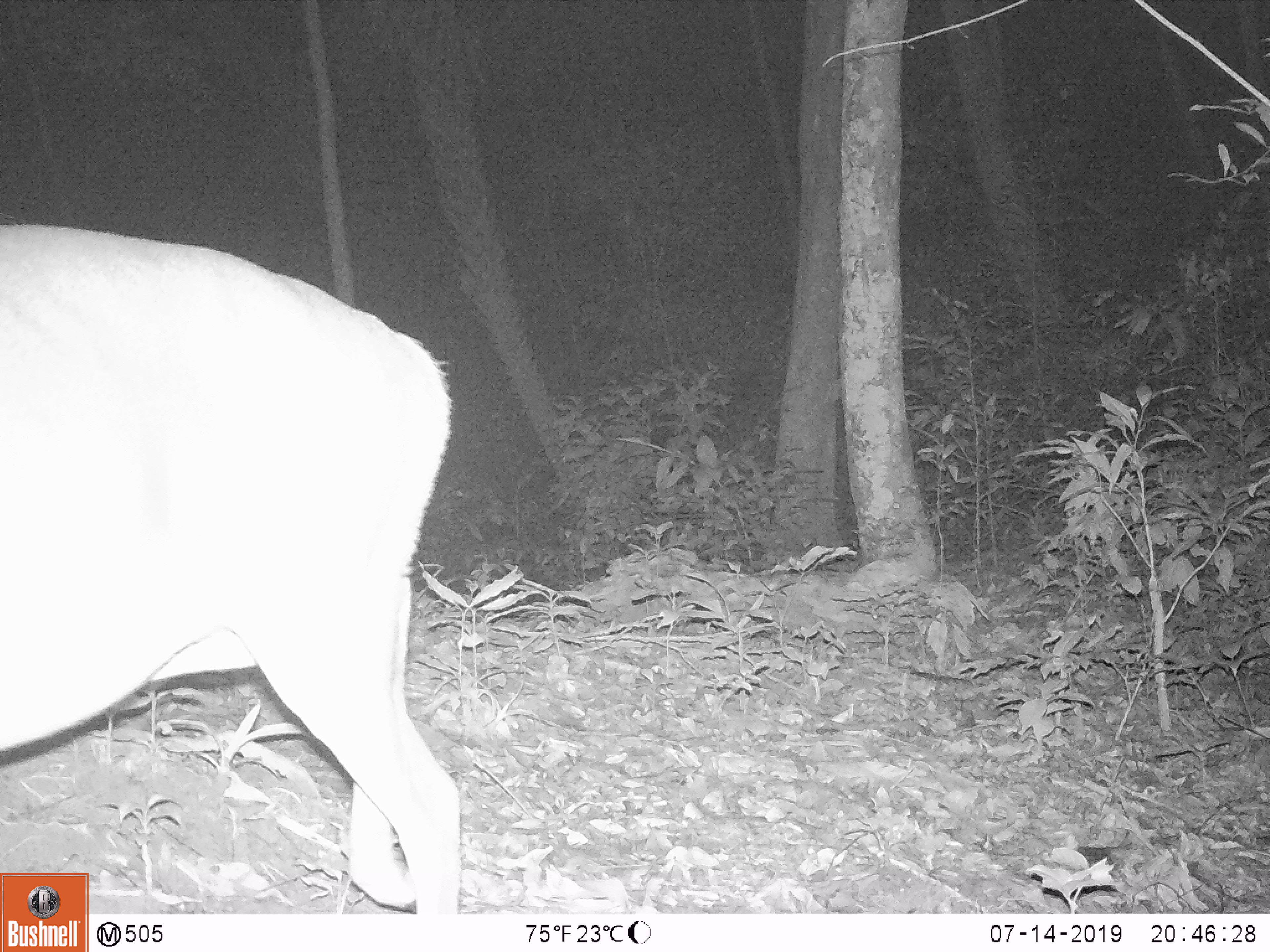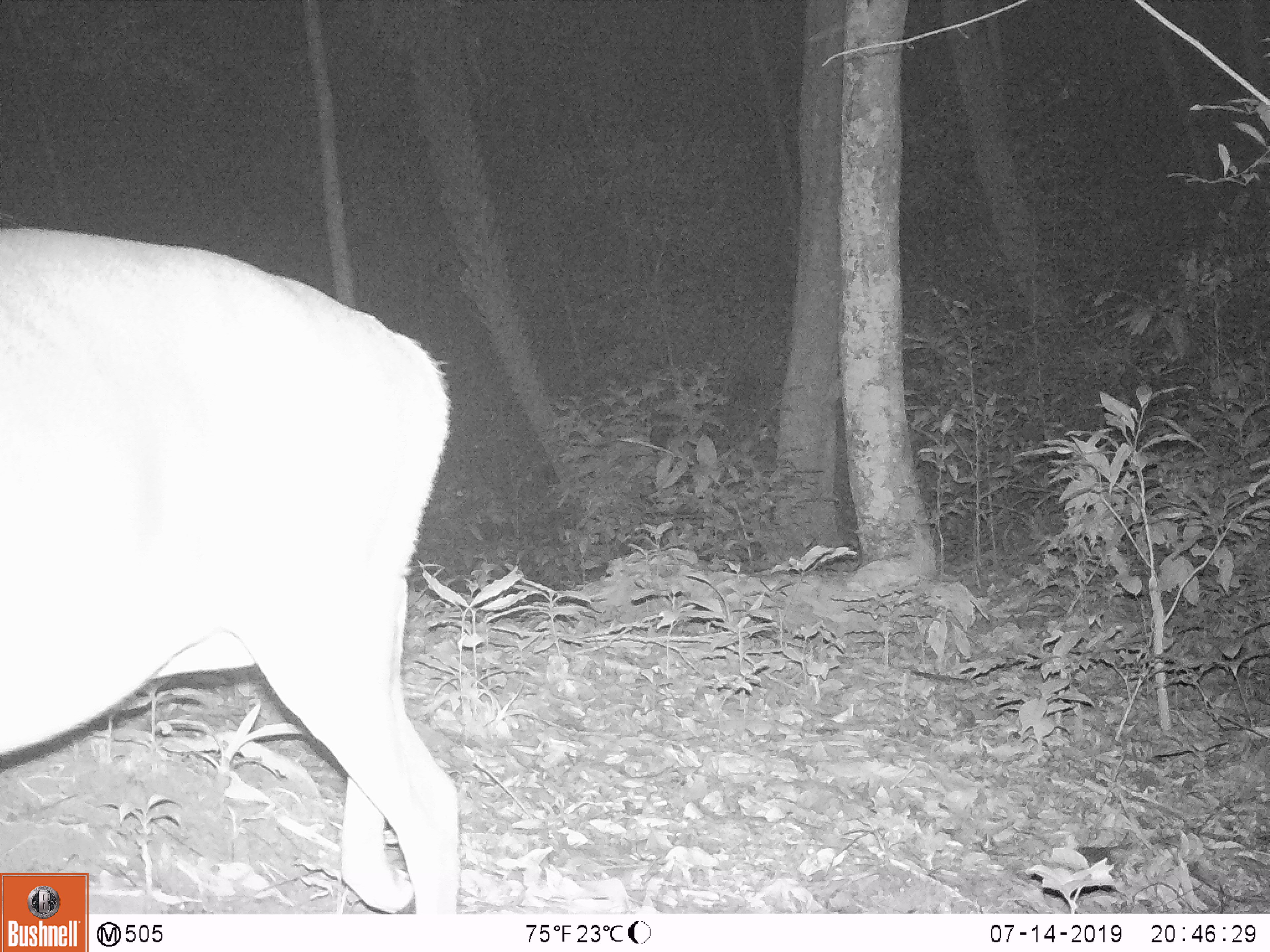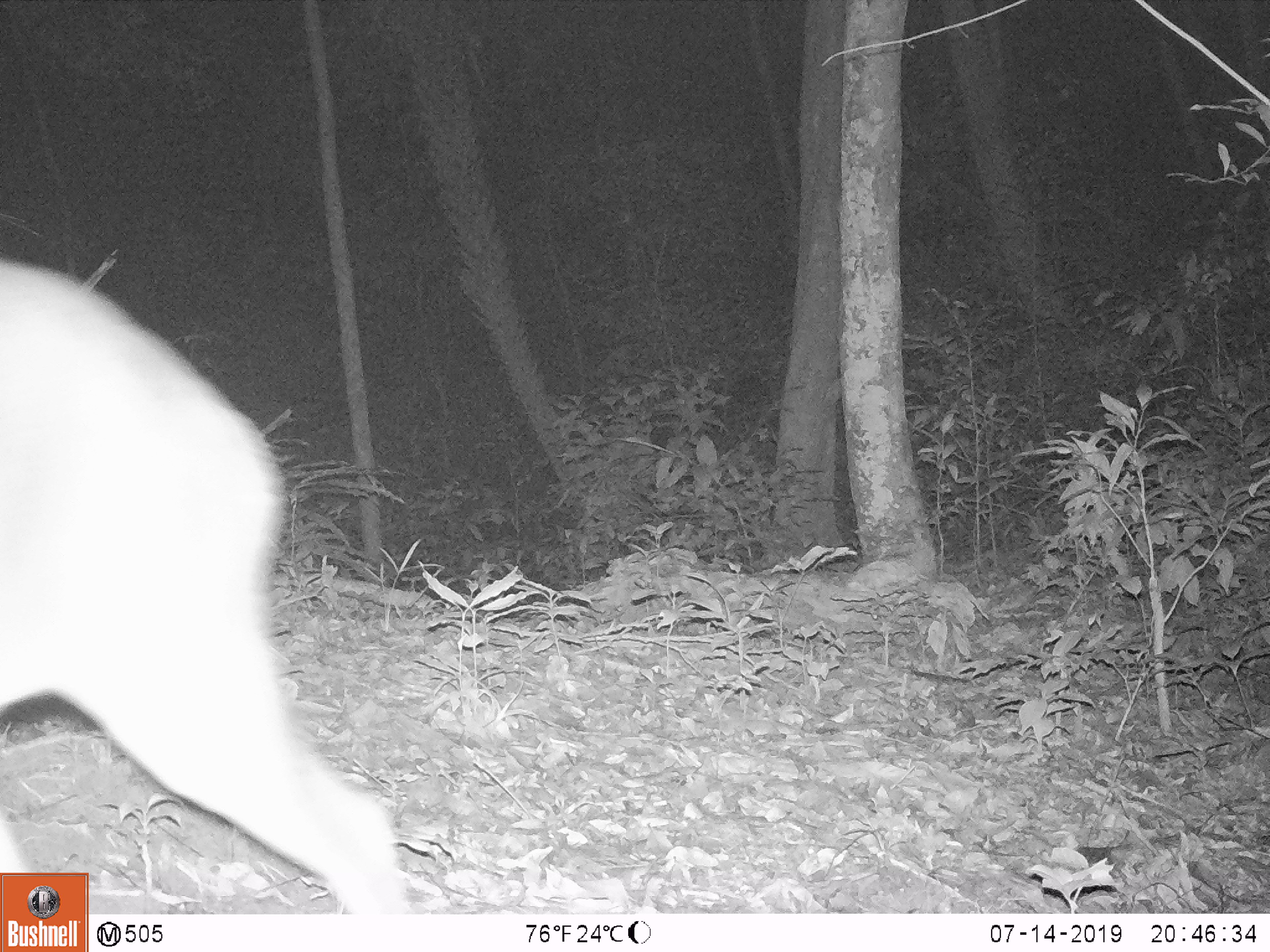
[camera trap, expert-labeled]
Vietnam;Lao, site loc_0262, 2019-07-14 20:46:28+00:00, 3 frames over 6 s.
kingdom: Animalia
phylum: Chordata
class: Mammalia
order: Artiodactyla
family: Cervidae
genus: Muntiacus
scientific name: Muntiacus vuquangensis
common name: large-antlered muntjac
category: large antlered muntjac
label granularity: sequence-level